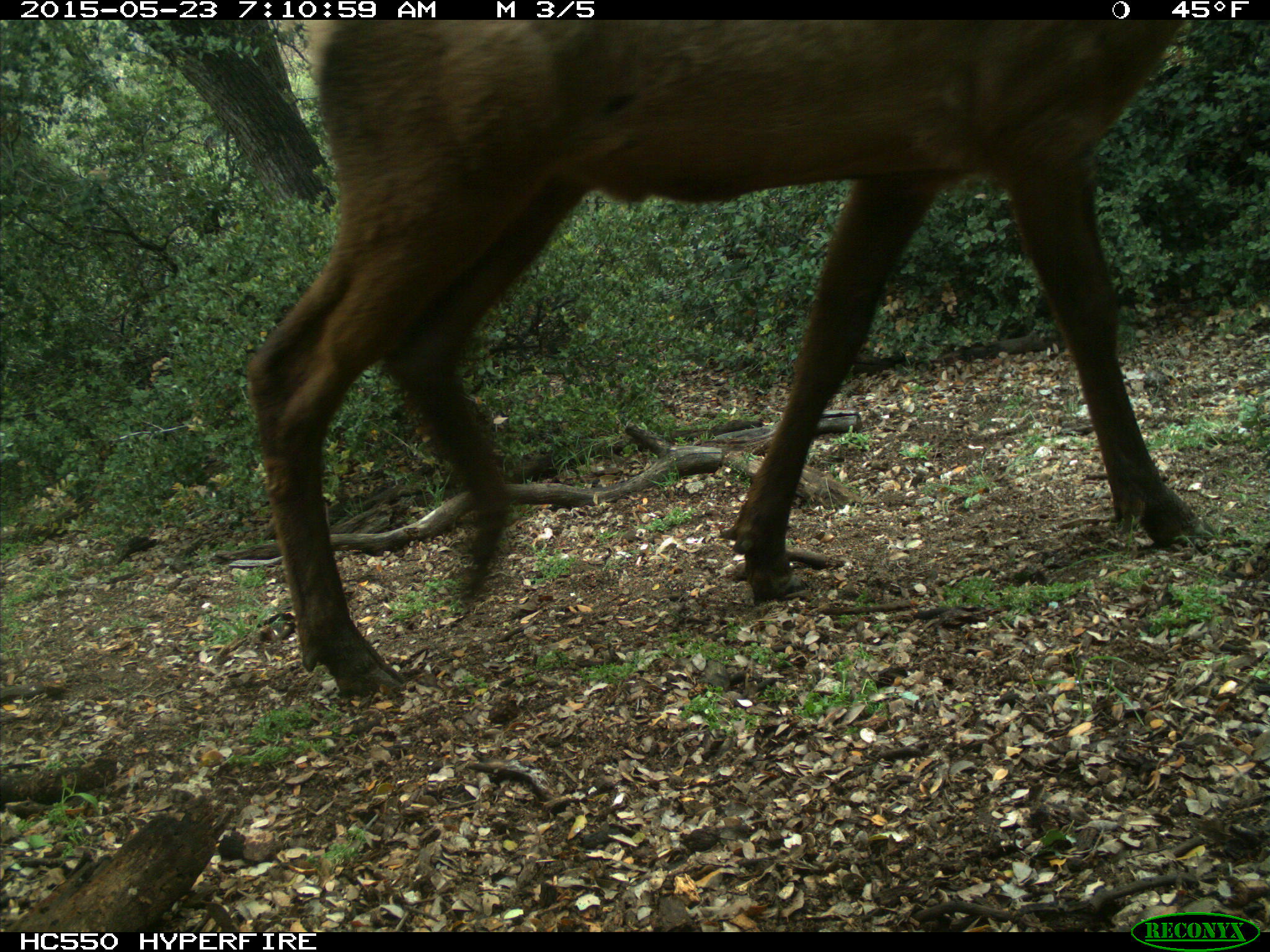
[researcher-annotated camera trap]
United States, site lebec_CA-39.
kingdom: Animalia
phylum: Chordata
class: Mammalia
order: Artiodactyla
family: Cervidae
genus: Cervus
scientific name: Cervus canadensis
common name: elk